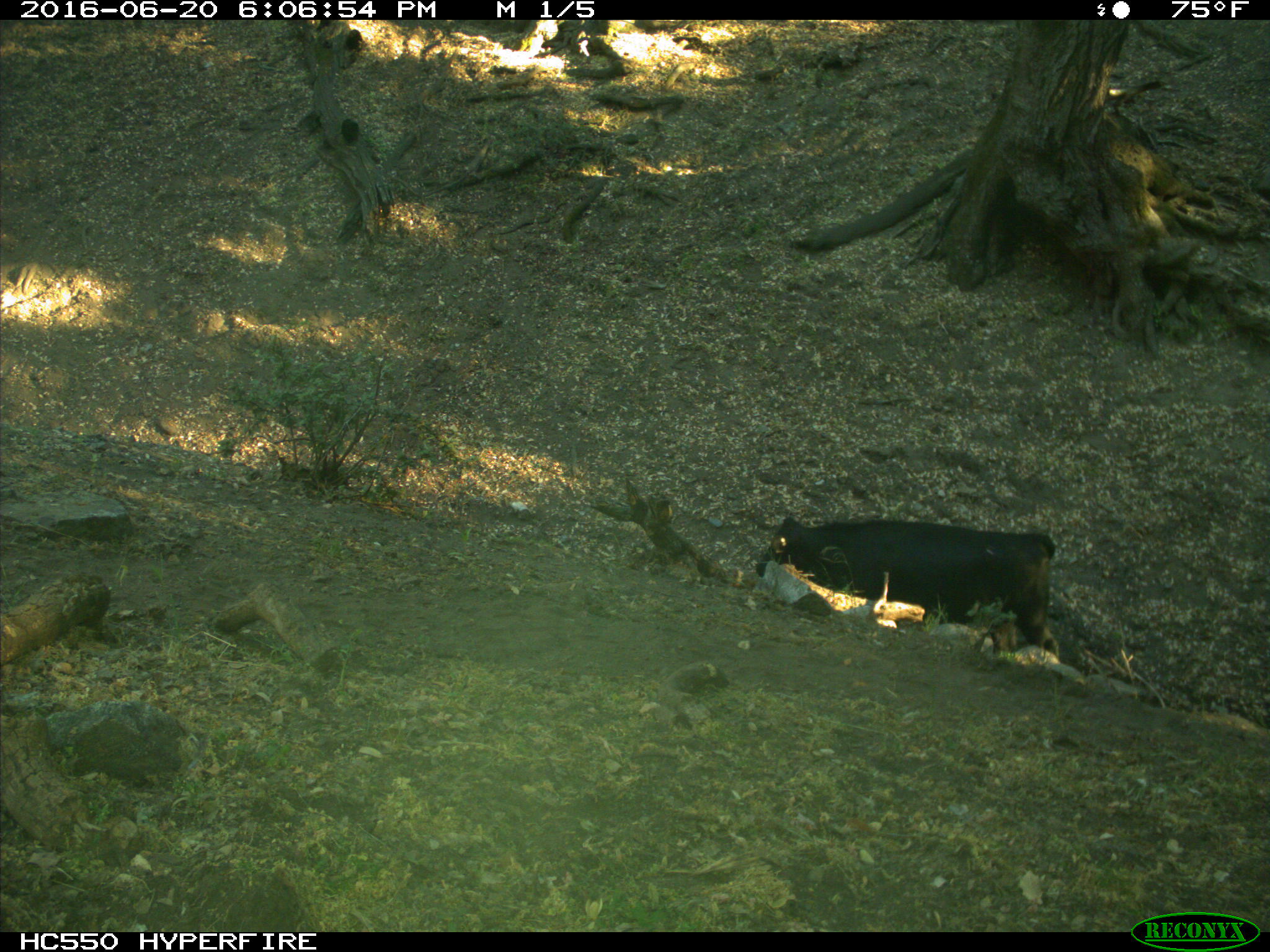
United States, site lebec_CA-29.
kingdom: Animalia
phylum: Chordata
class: Mammalia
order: Artiodactyla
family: Bovidae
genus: Bos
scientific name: Bos taurus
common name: domestic cow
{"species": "Bos taurus (domestic cow)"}